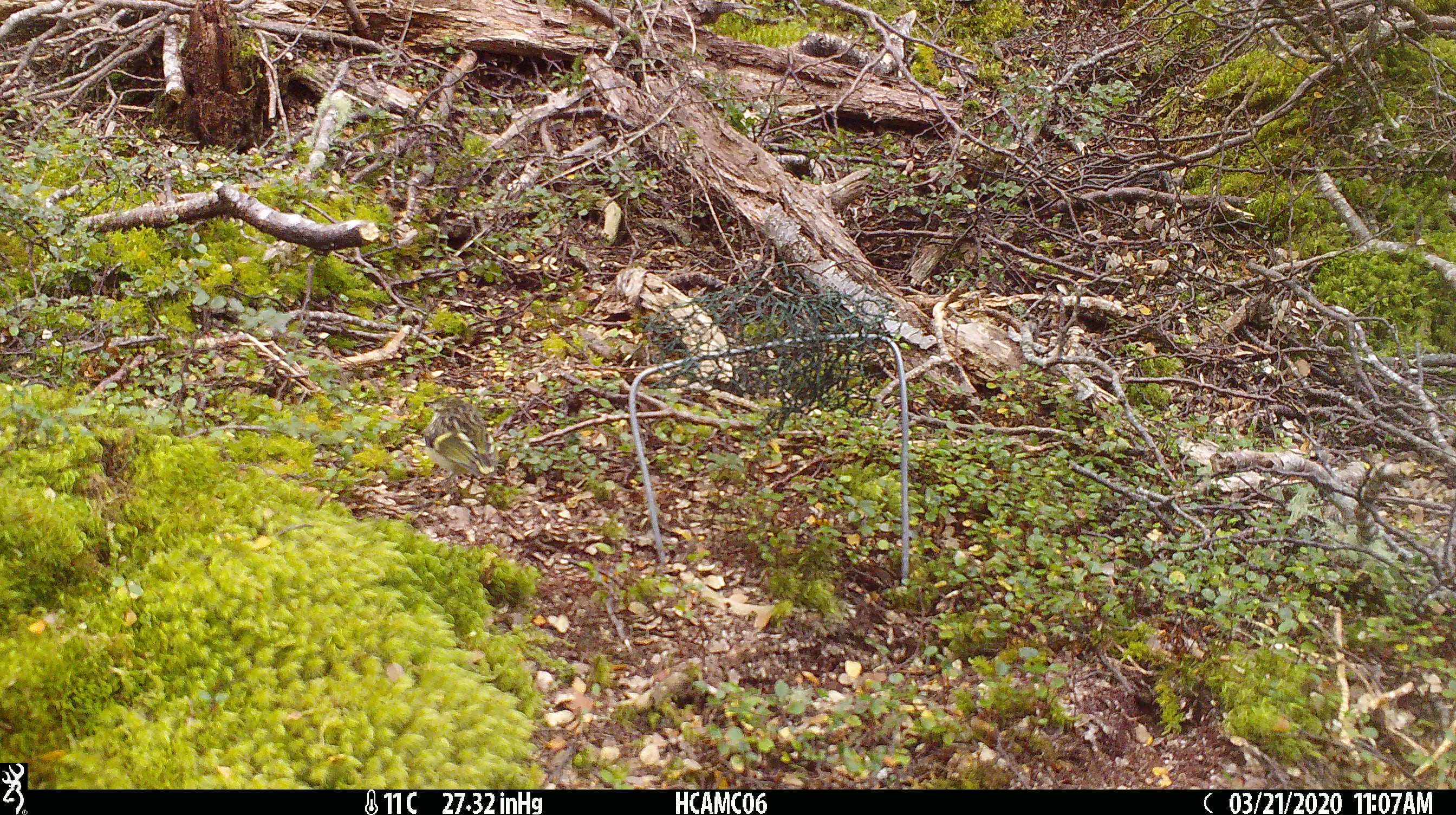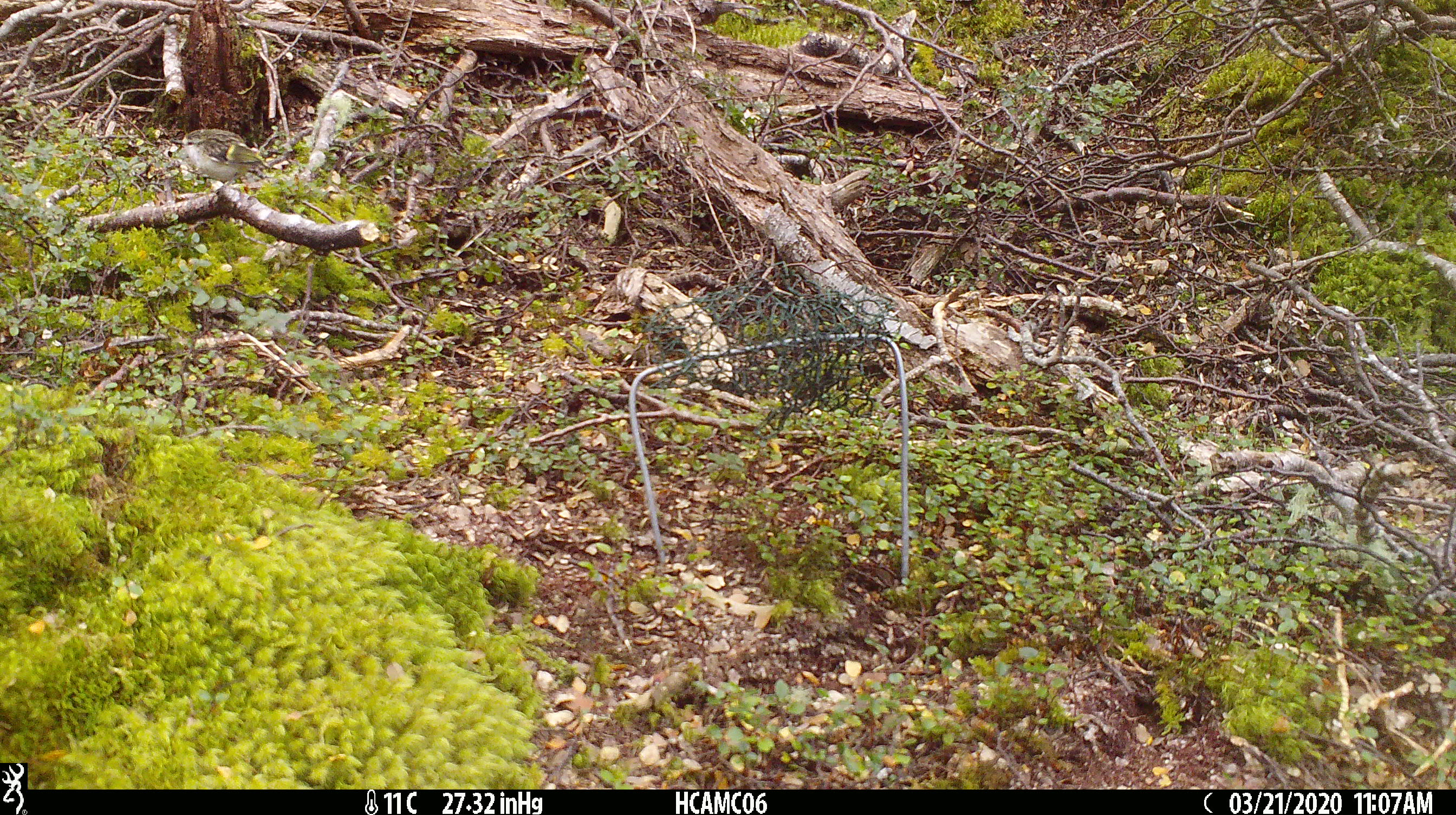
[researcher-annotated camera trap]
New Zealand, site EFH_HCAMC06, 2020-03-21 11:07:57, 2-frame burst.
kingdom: Animalia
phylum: Chordata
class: Aves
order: Passeriformes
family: Acanthisittidae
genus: Acanthisitta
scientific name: Acanthisitta chloris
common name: rifleman